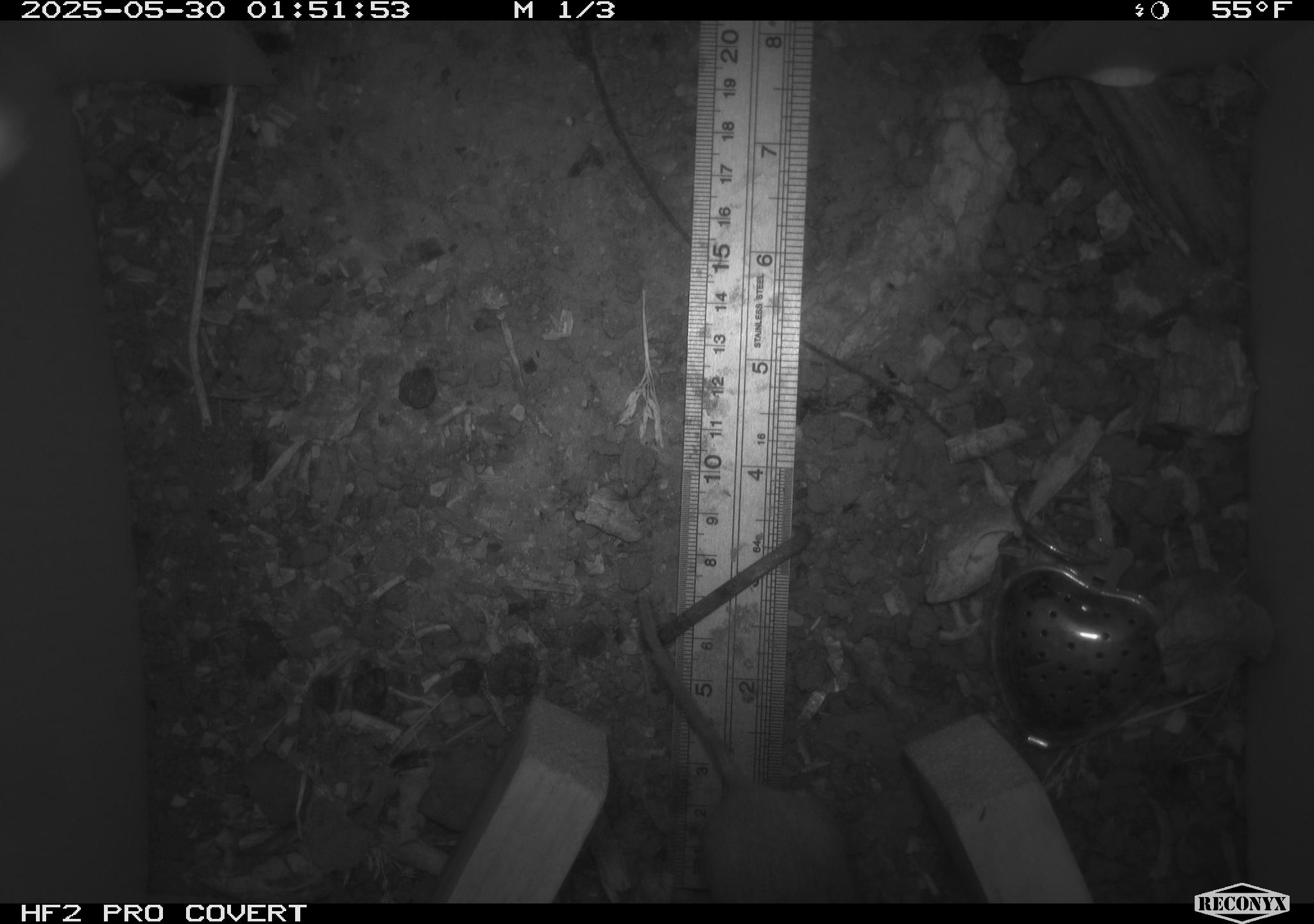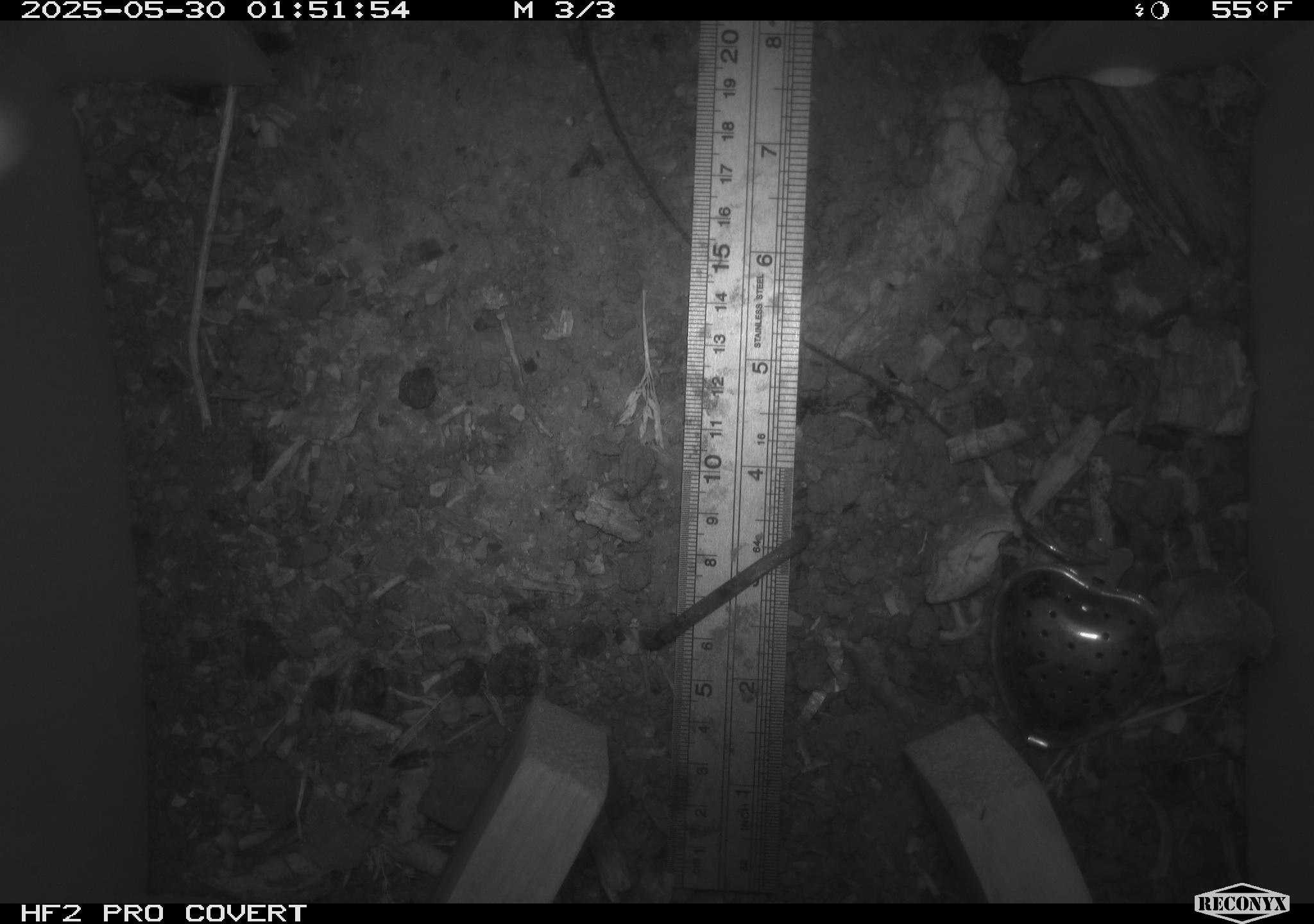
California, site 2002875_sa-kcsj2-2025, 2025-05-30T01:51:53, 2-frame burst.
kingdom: Animalia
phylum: Chordata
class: Mammalia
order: Rodentia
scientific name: Rodentia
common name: rodent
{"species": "rodent (Rodentia)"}